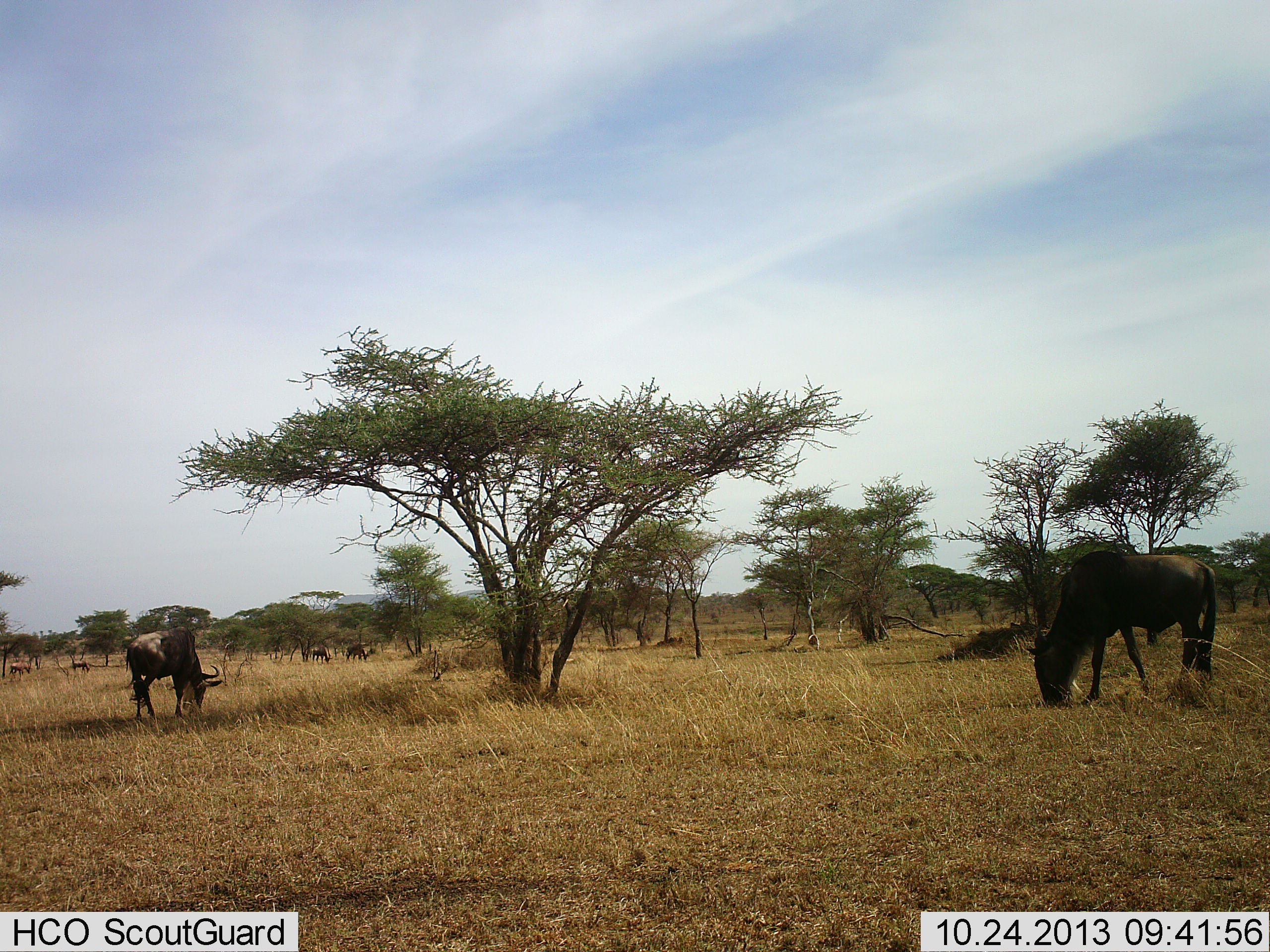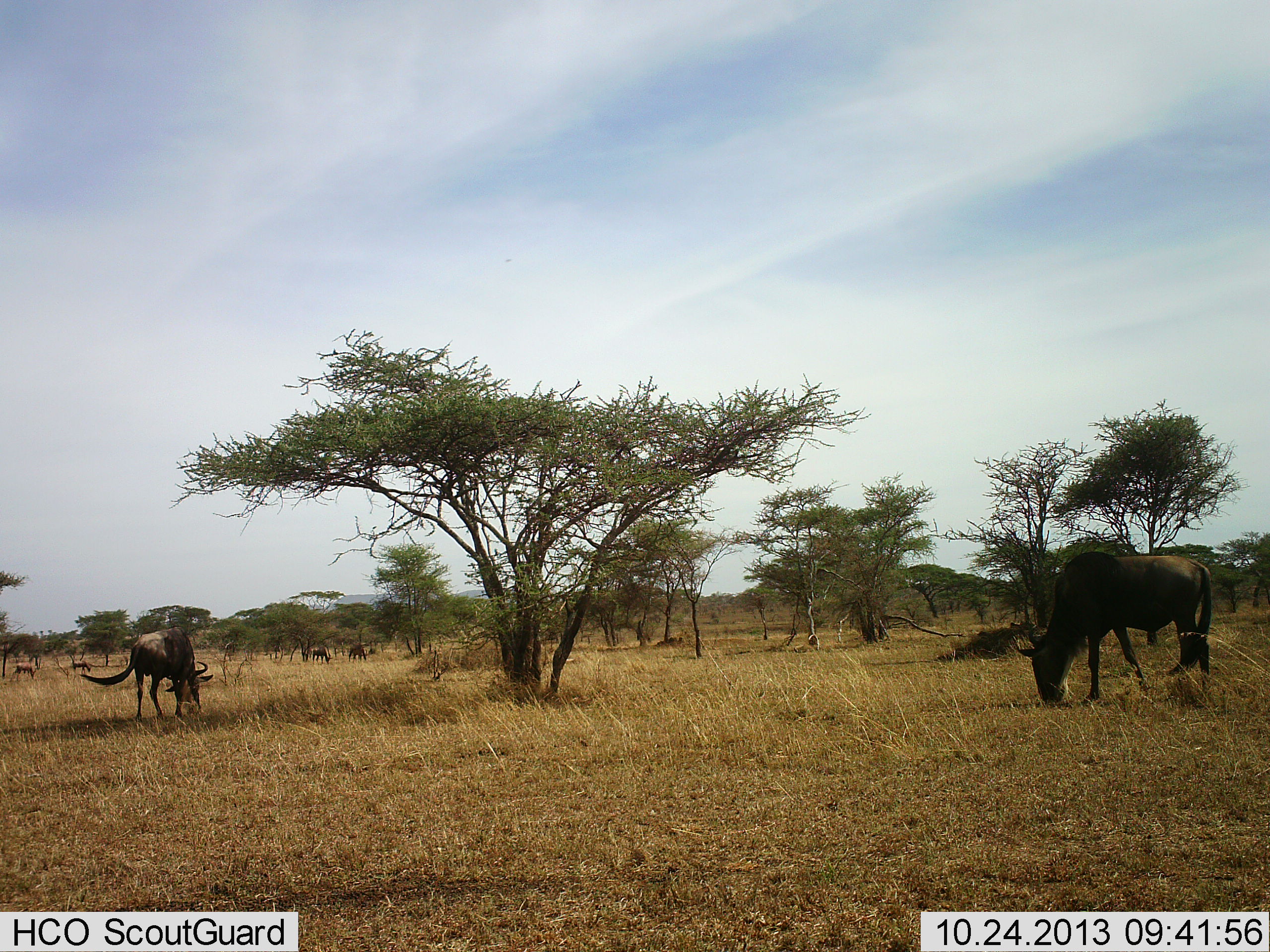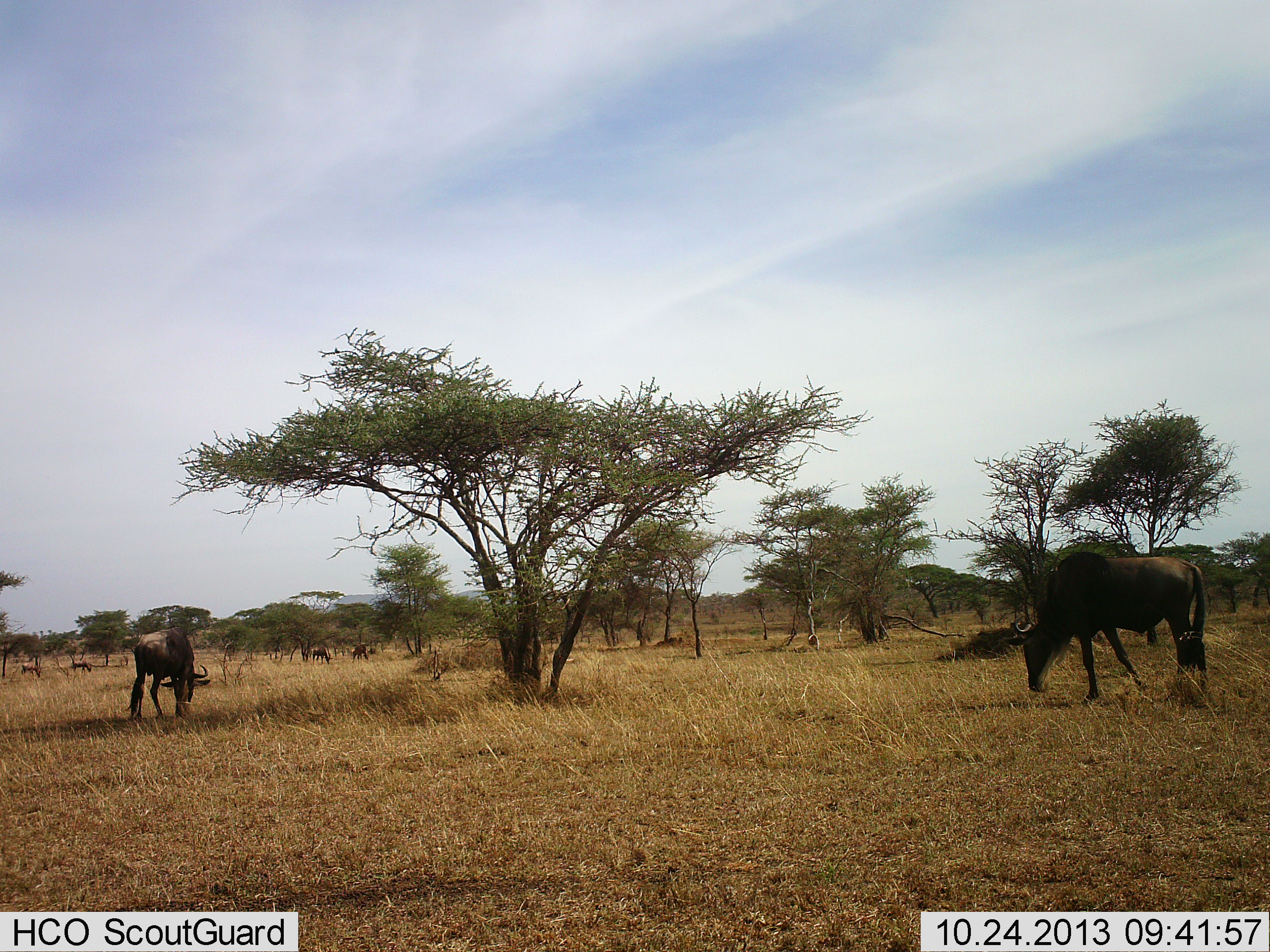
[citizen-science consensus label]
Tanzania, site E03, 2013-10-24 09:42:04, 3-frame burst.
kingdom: Animalia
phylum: Chordata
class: Mammalia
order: Artiodactyla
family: Bovidae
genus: Connochaetes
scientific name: Connochaetes taurinus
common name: blue wildebeest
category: wildebeest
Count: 6.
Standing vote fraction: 20%.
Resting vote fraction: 0%.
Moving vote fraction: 10%.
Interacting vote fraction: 0%.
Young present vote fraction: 0%.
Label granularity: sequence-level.